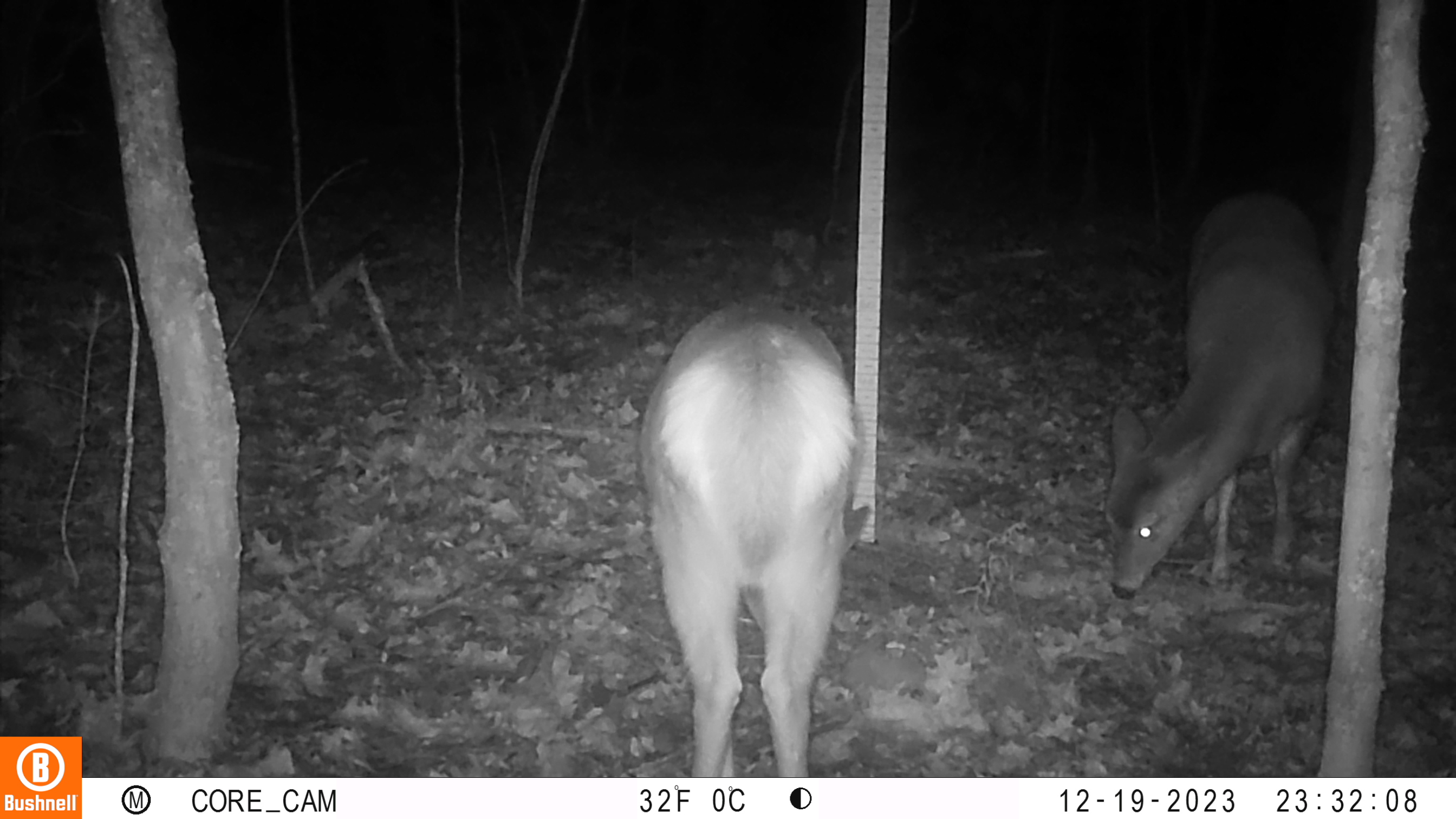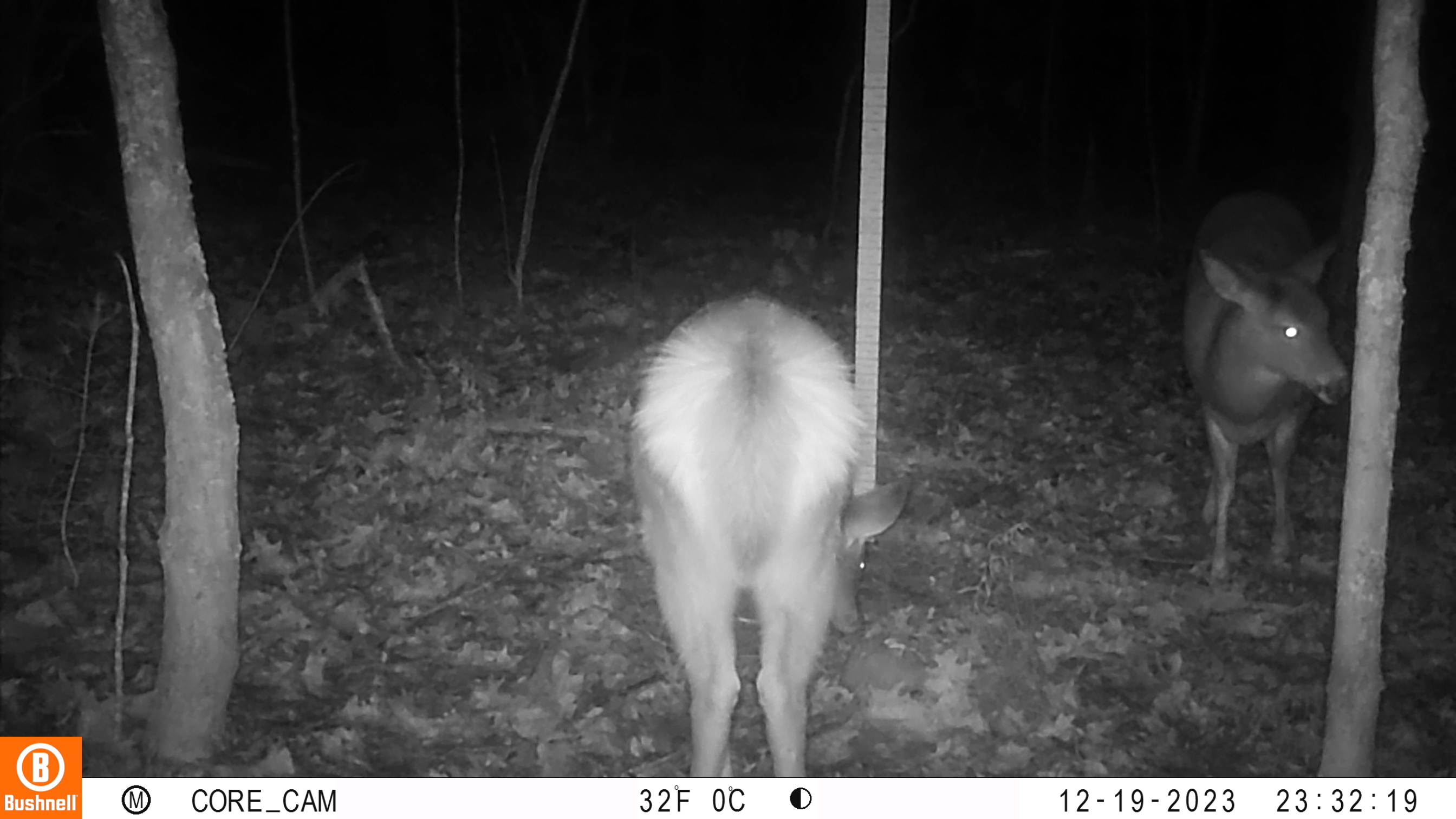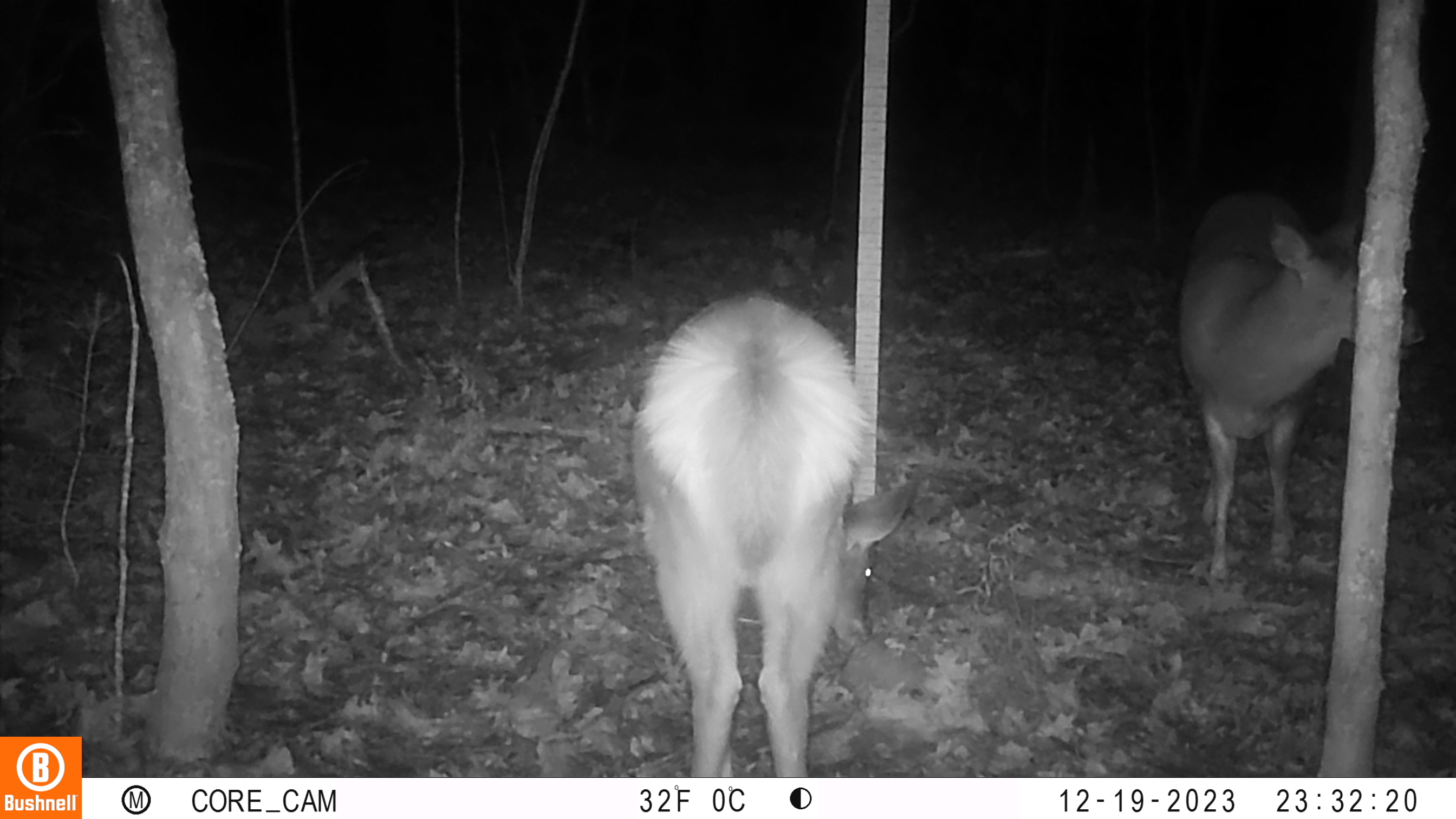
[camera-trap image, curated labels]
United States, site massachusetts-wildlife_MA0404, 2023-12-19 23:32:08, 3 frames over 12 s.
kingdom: Animalia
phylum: Chordata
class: Mammalia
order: Artiodactyla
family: Cervidae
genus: Odocoileus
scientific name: Odocoileus virginianus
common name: white-tailed deer